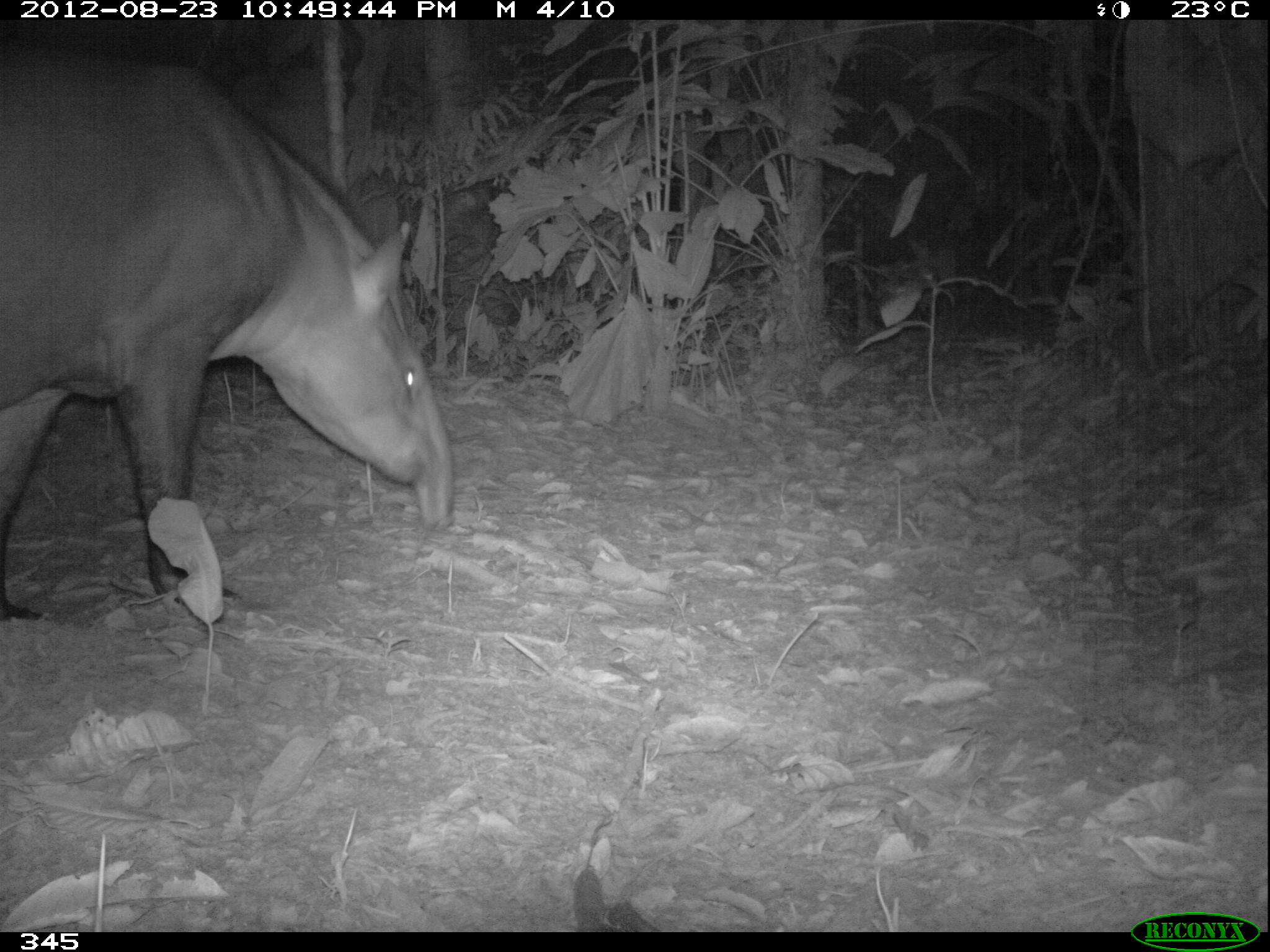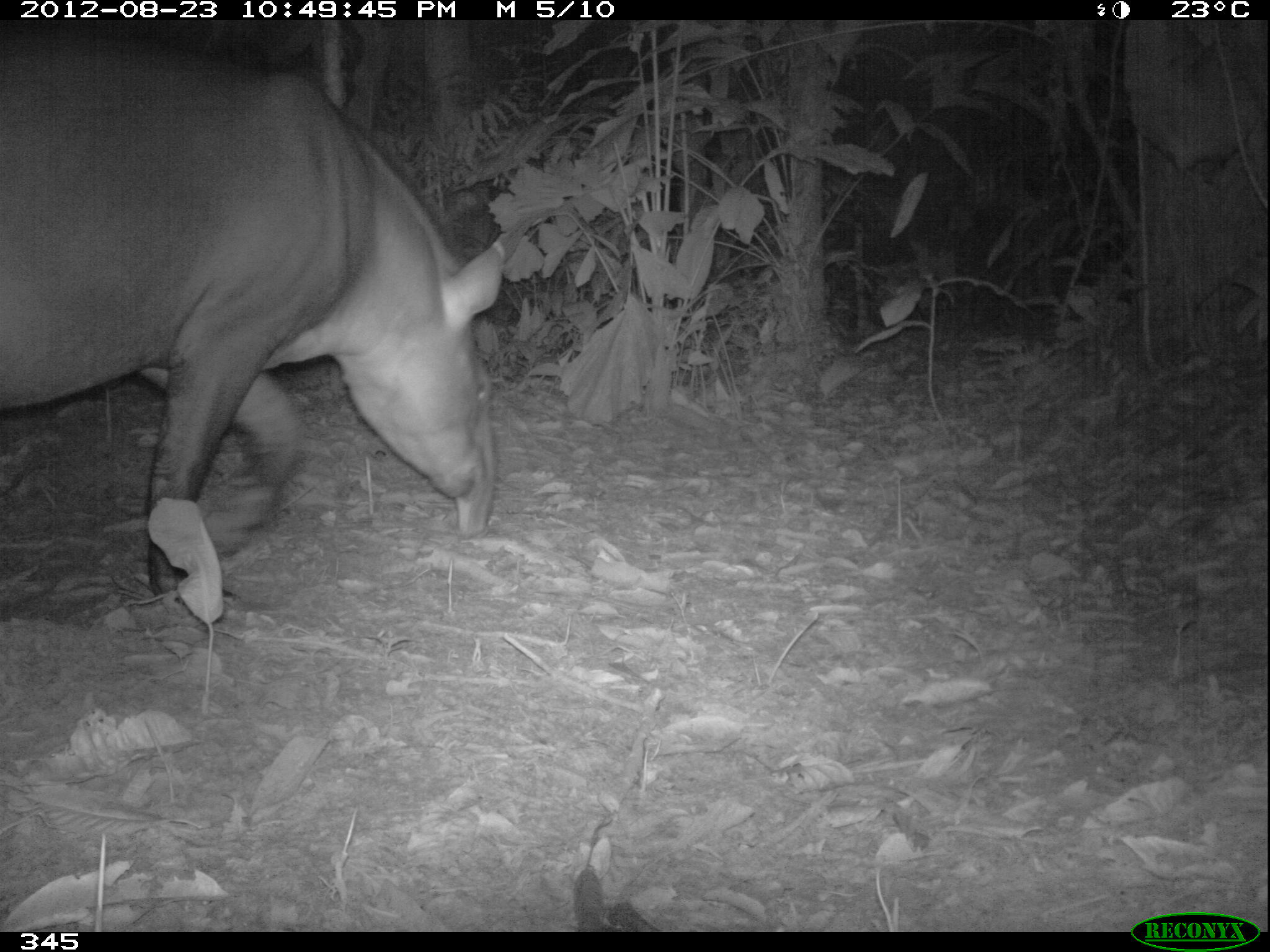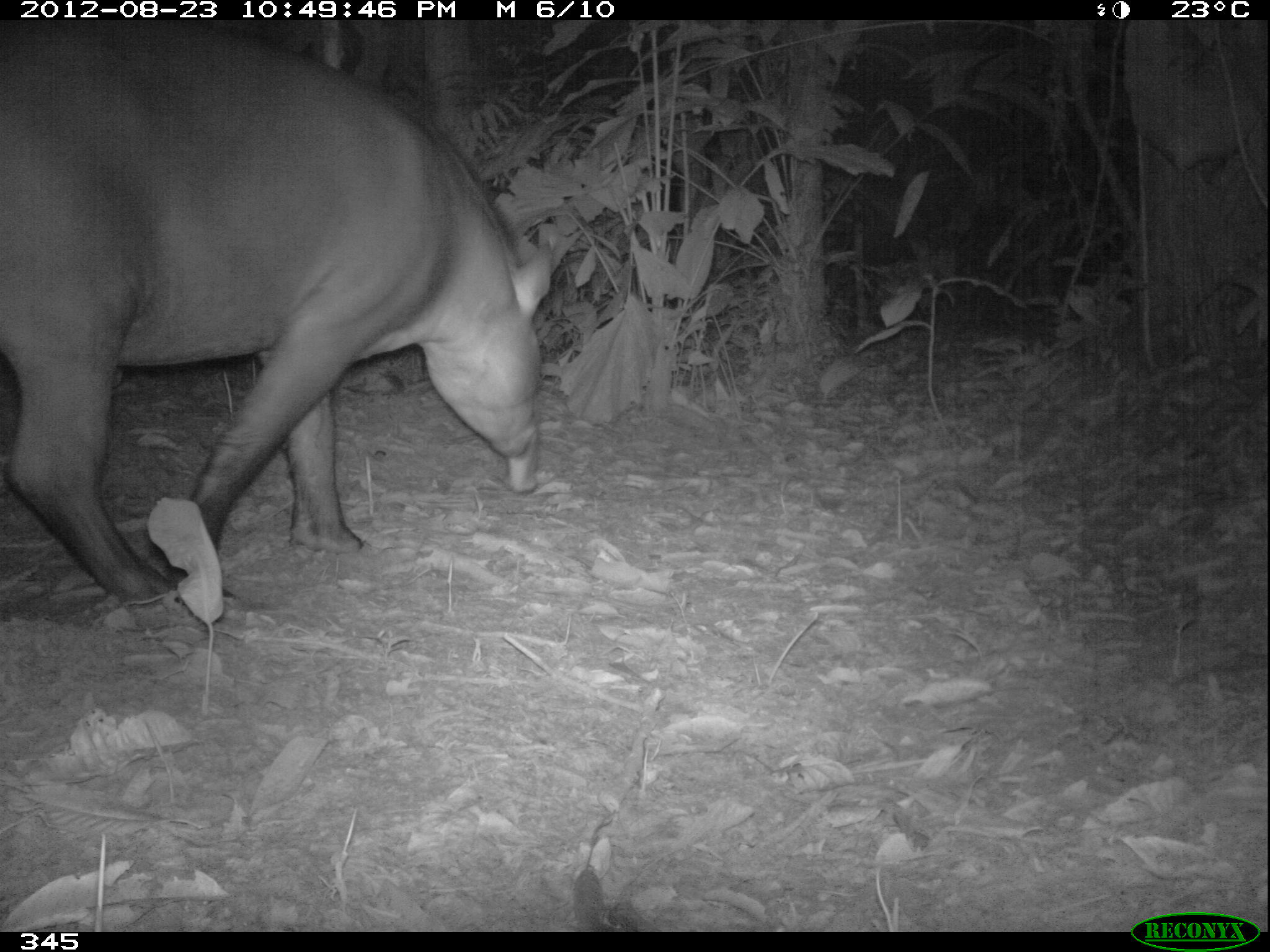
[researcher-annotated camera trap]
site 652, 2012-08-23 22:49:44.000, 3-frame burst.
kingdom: Animalia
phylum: Chordata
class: Mammalia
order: Perissodactyla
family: Tapiridae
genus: Tapirus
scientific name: Tapirus terrestris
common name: south american tapir